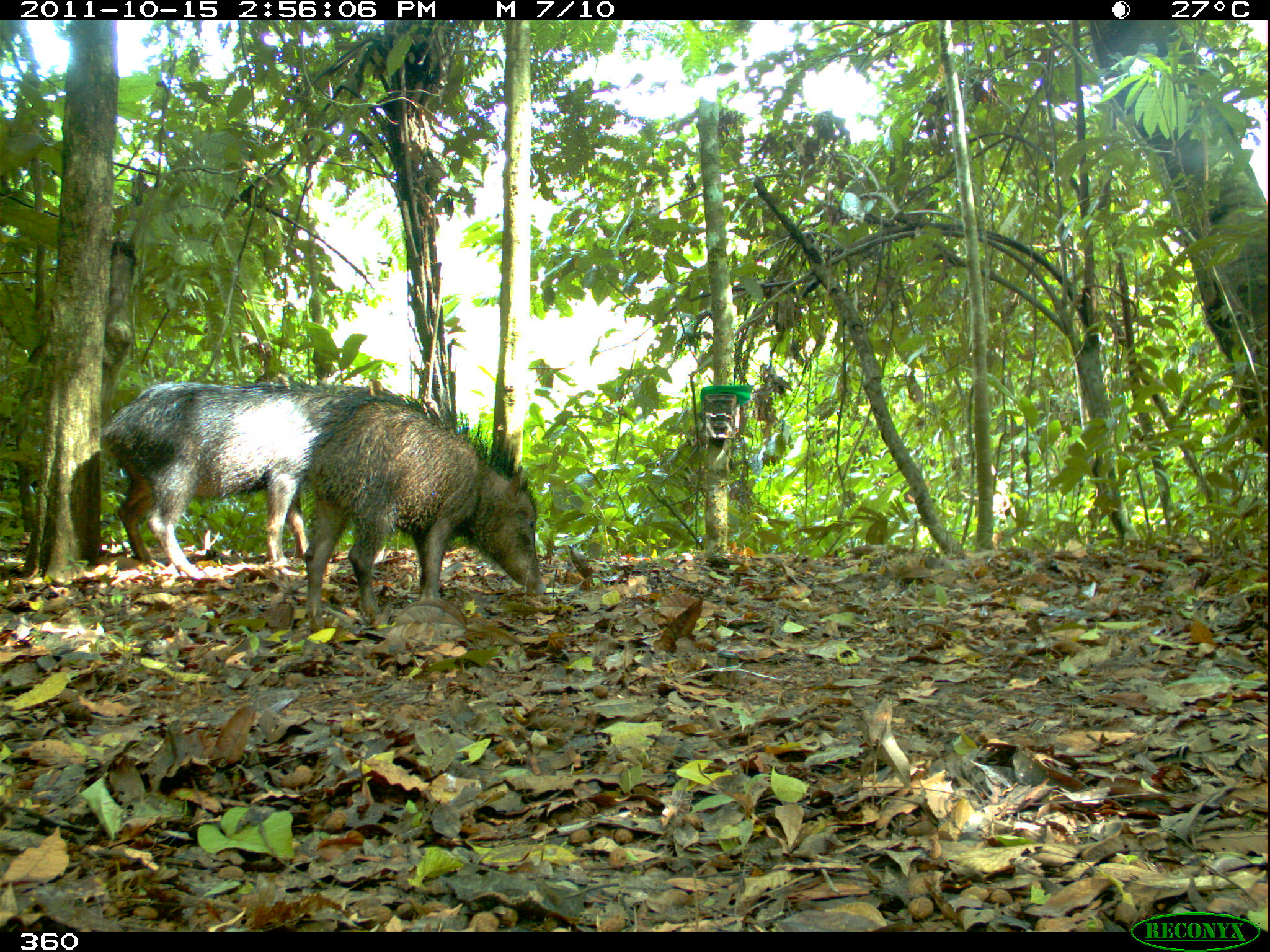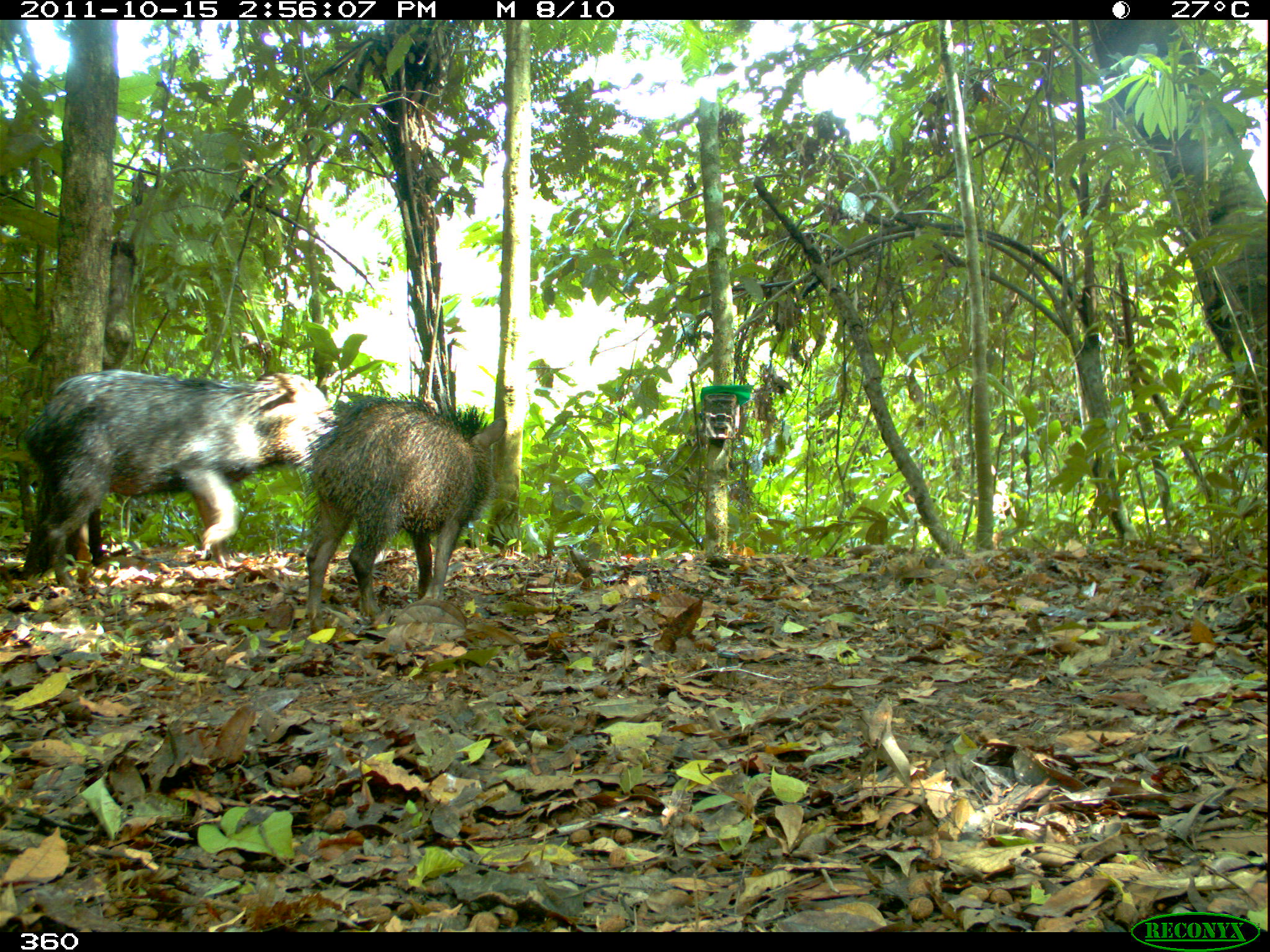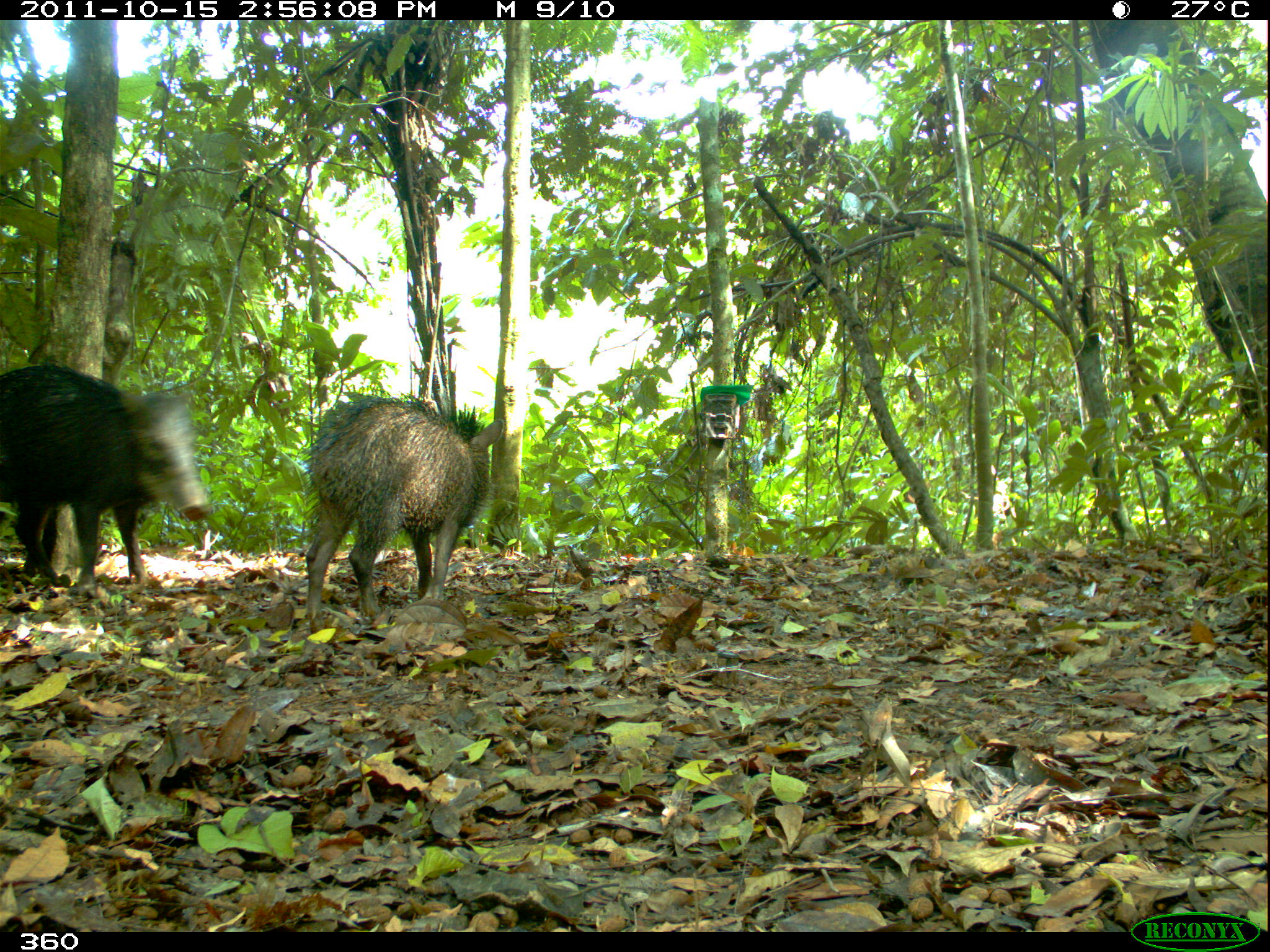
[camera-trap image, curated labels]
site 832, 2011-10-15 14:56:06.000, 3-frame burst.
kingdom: Animalia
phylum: Chordata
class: Mammalia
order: Artiodactyla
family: Tayassuidae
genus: Tayassu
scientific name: Tayassu pecari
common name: white-lipped peccary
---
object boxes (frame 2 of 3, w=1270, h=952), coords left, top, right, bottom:
tayassu pecari: 20, 368, 337, 586; 293, 391, 507, 632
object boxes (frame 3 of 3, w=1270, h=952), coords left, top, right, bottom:
tayassu pecari: 282, 390, 504, 640; 0, 334, 212, 583